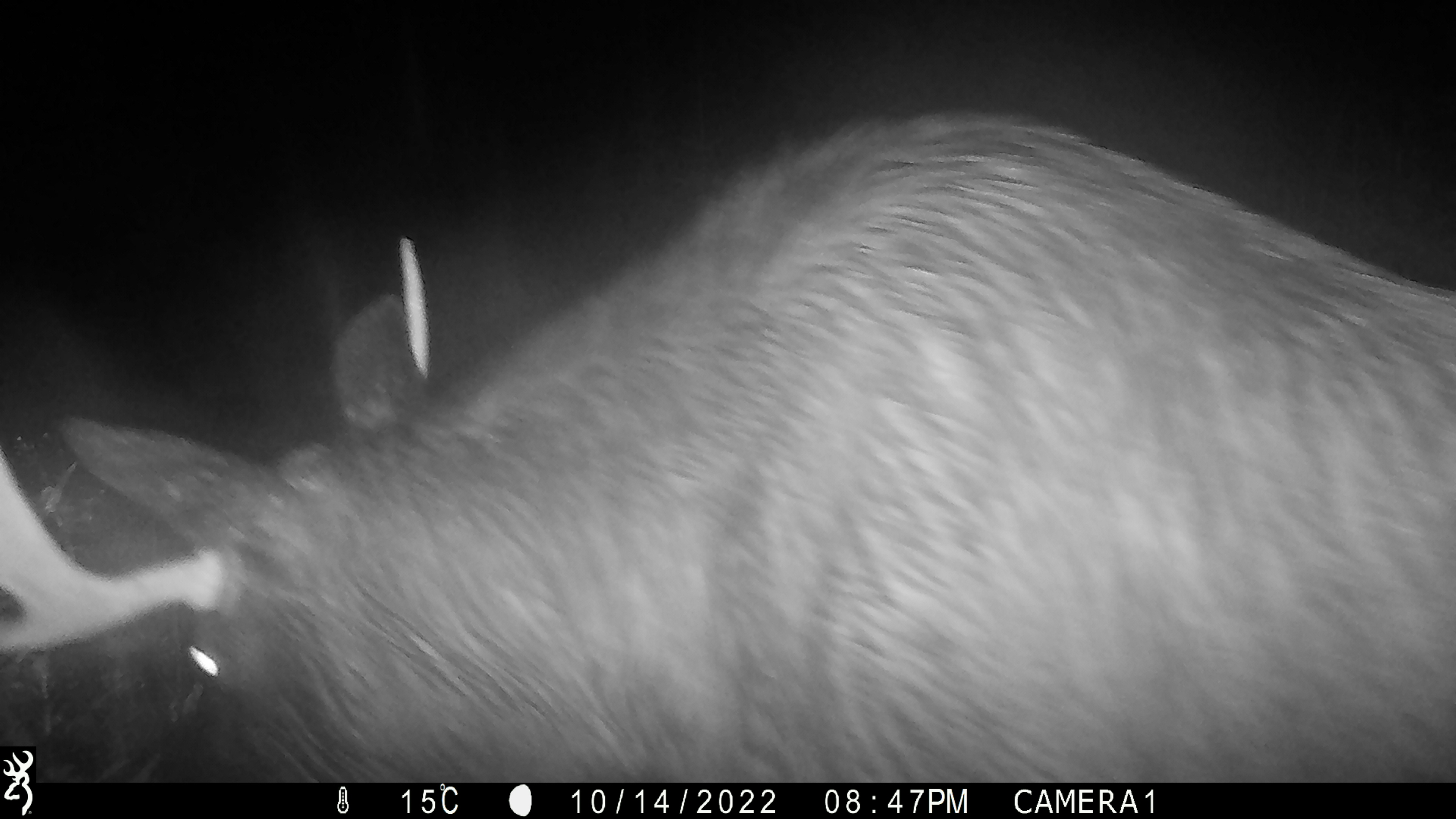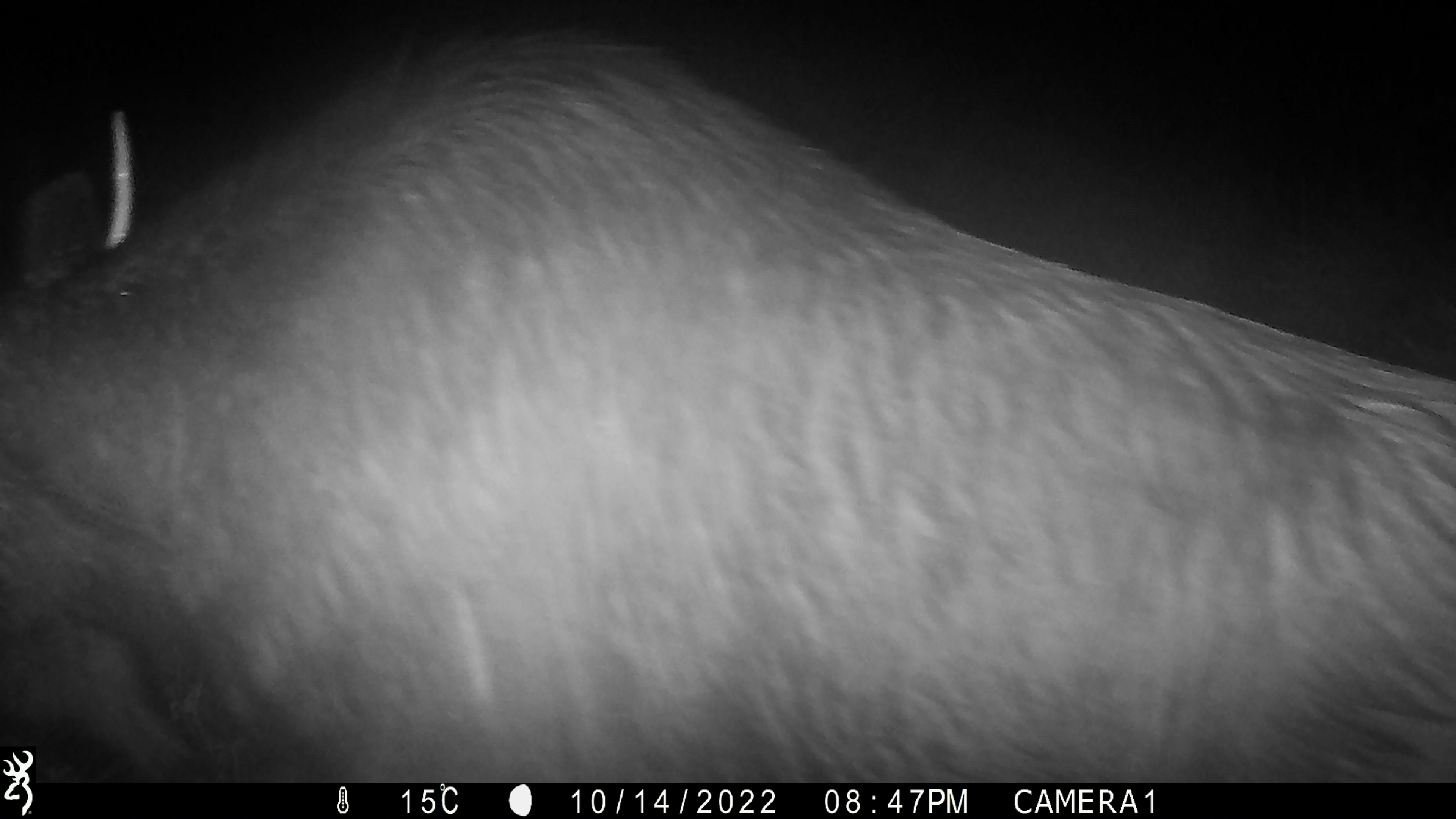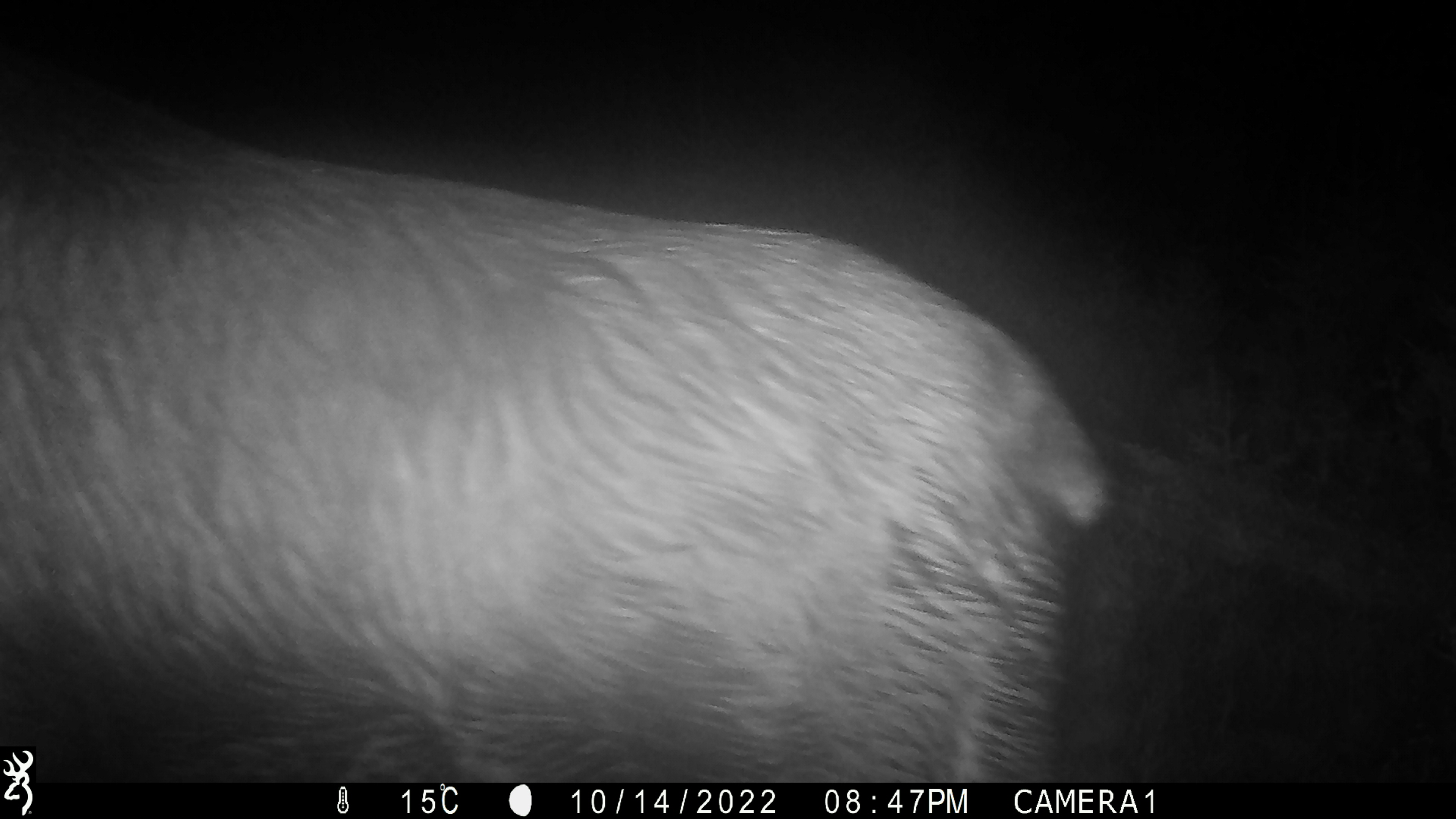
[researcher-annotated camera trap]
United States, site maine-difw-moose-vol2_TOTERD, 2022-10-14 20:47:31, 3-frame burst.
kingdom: Animalia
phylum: Chordata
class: Mammalia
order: Artiodactyla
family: Cervidae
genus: Alces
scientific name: Alces alces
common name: moose